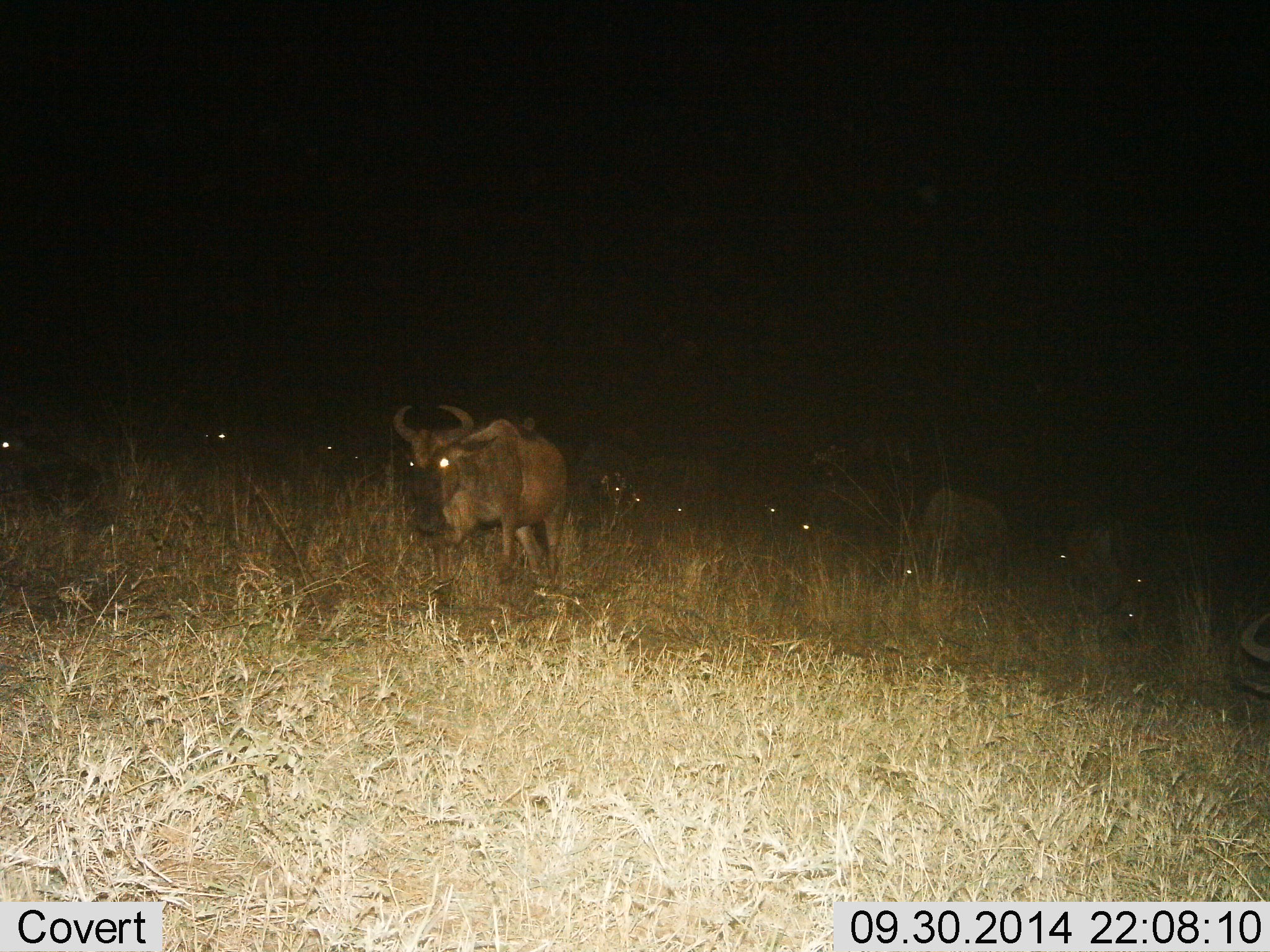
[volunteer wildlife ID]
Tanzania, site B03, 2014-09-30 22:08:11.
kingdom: Animalia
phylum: Chordata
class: Mammalia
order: Artiodactyla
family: Bovidae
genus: Connochaetes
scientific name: Connochaetes taurinus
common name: blue wildebeest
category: wildebeest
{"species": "wildebeest (blue wildebeest) (Connochaetes taurinus)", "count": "11-50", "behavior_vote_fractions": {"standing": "60%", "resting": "0%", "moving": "60%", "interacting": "0%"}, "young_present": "0%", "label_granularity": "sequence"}